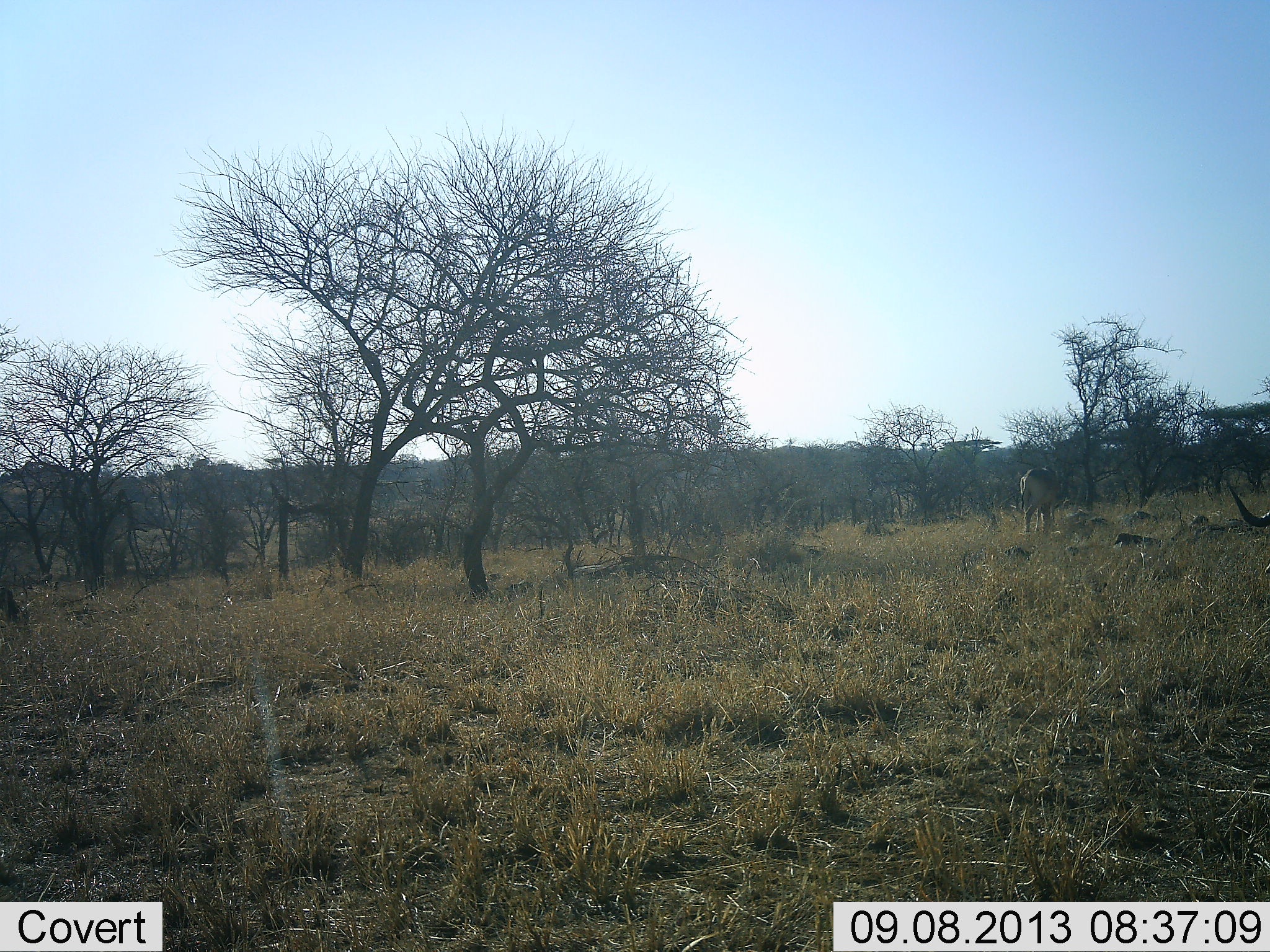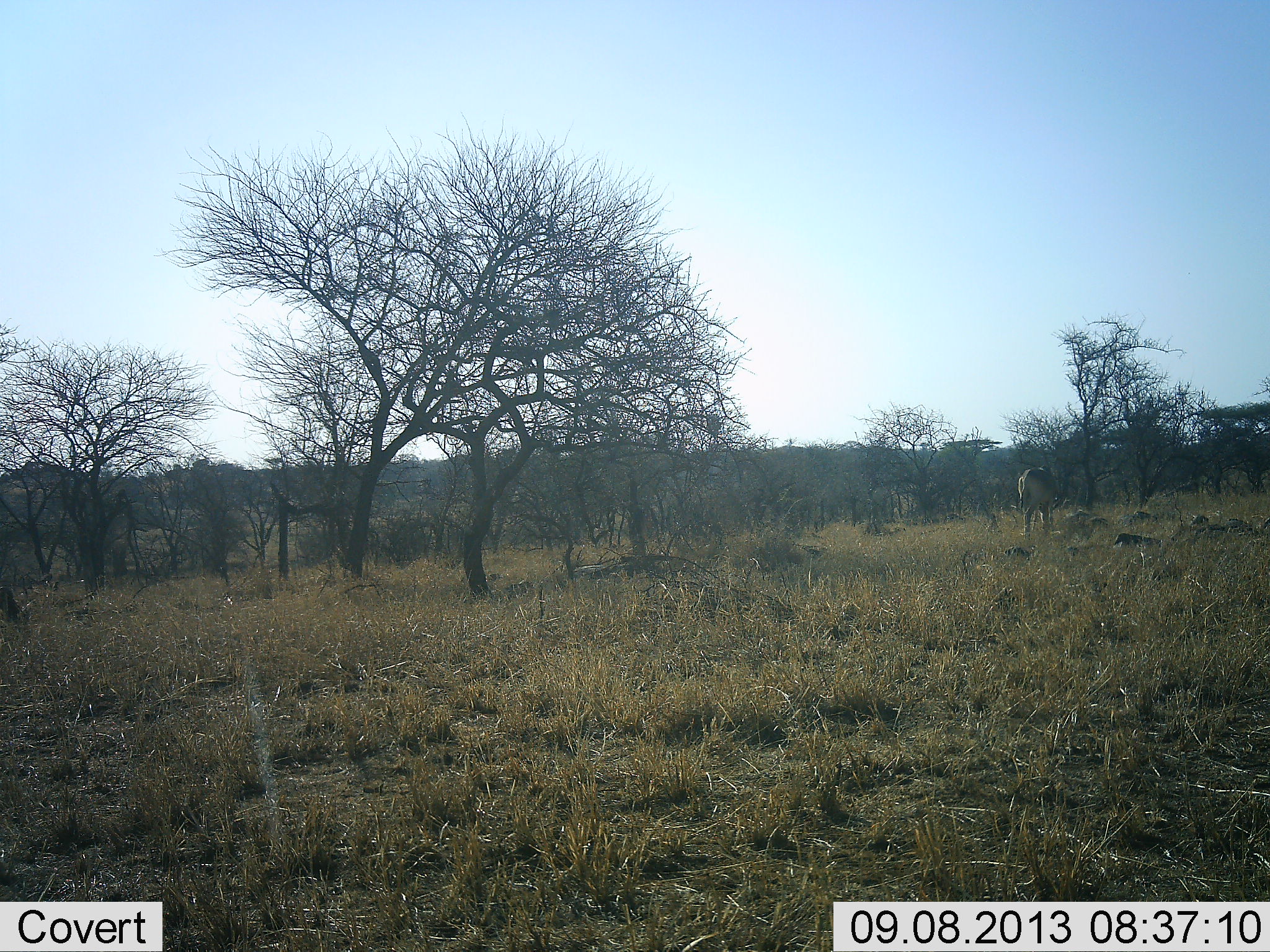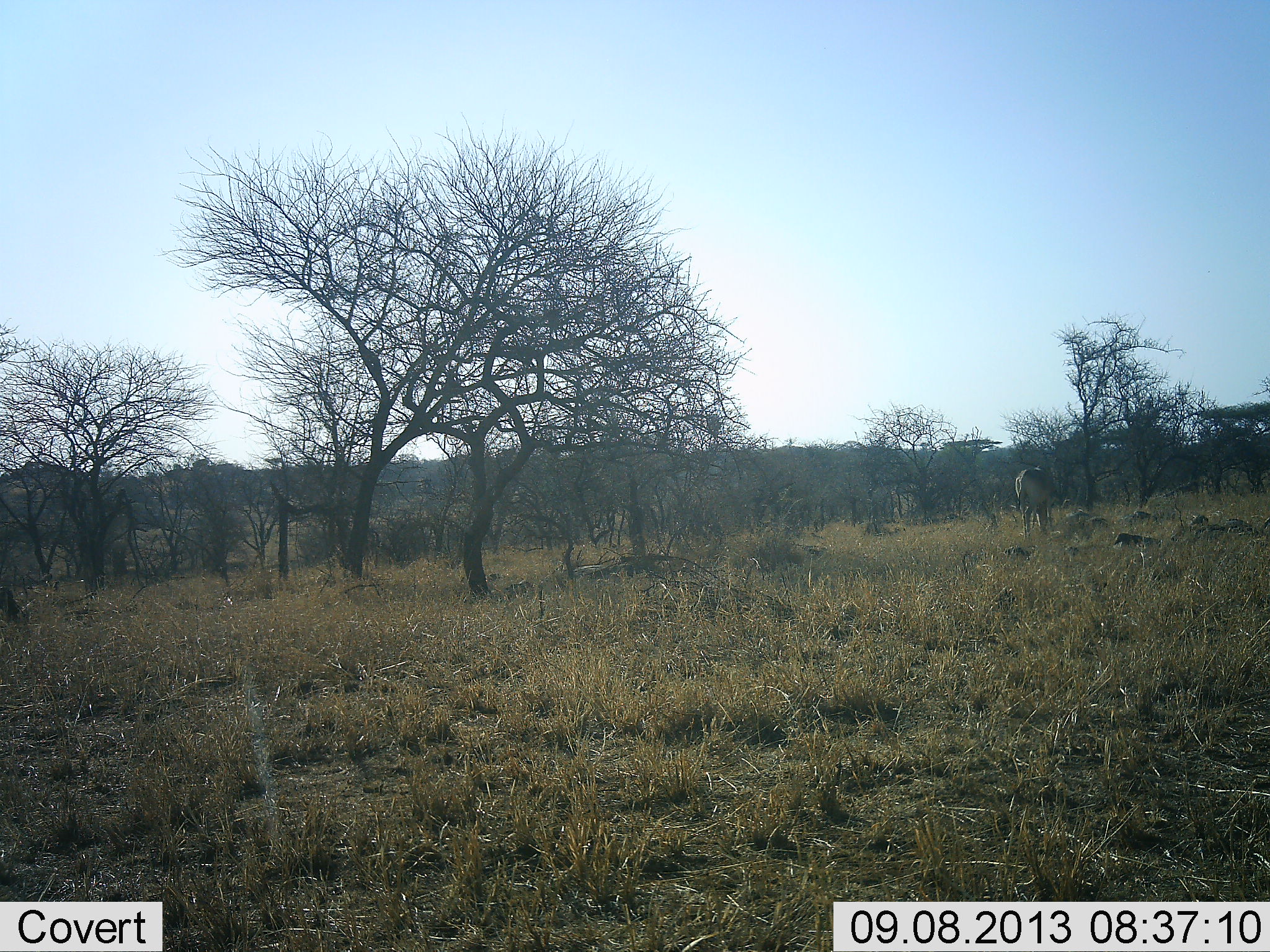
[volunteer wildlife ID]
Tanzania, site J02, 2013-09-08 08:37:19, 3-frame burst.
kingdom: Animalia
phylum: Chordata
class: Mammalia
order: Artiodactyla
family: Bovidae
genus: Alcelaphus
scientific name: Alcelaphus buselaphus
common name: hartebeest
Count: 2.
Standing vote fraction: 75%.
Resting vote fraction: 12%.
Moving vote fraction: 38%.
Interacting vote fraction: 12%.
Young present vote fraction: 0%.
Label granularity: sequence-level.